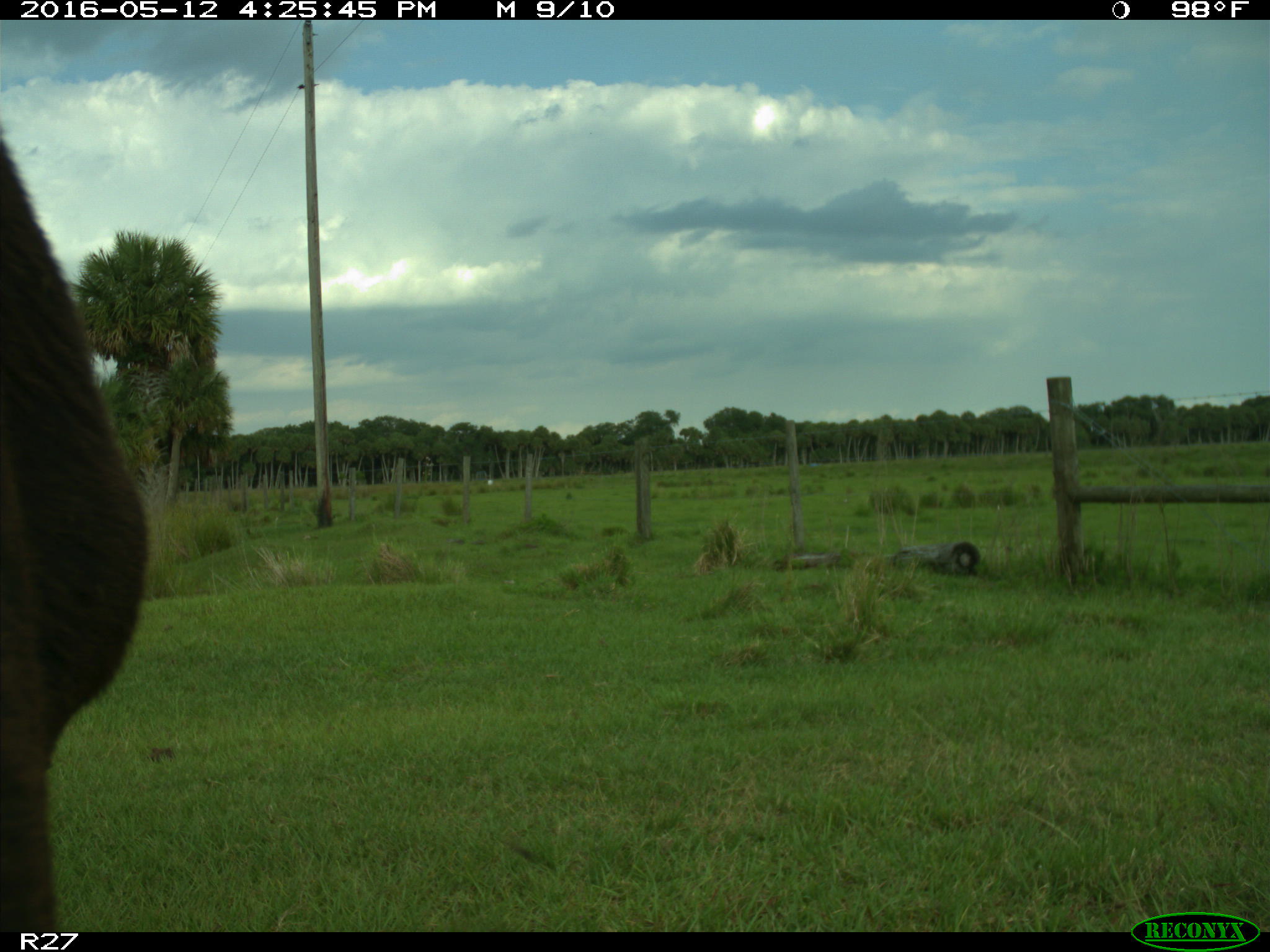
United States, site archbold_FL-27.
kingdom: Animalia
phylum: Chordata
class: Mammalia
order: Artiodactyla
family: Bovidae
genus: Bos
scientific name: Bos taurus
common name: domestic cow